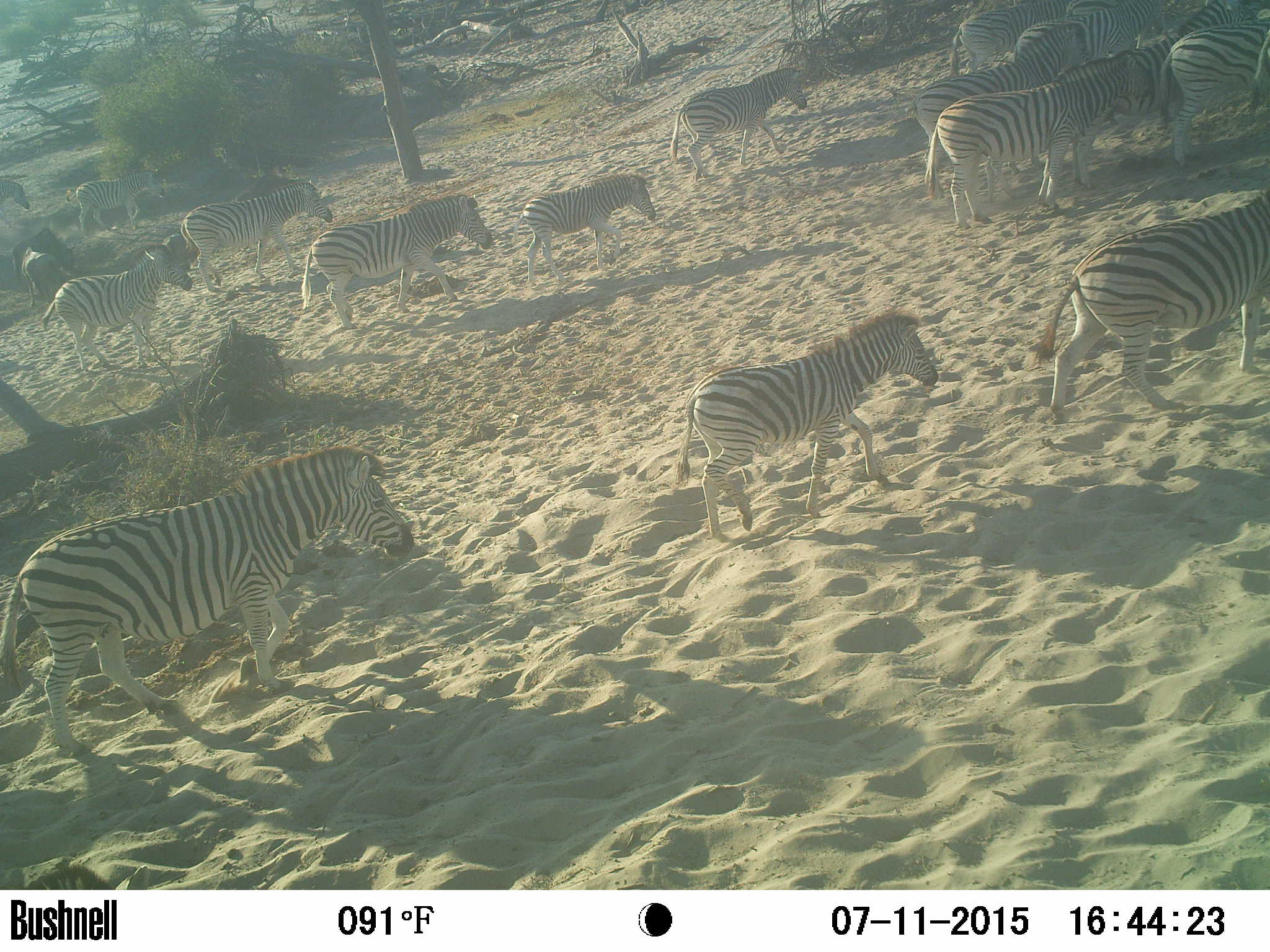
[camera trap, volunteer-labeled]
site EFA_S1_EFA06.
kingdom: Animalia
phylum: Chordata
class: Mammalia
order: Perissodactyla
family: Equidae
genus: Equus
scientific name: Equus quagga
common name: plains zebra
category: zebraplains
Zebraplains (plains zebra) (Equus quagga), count 11-50. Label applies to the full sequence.